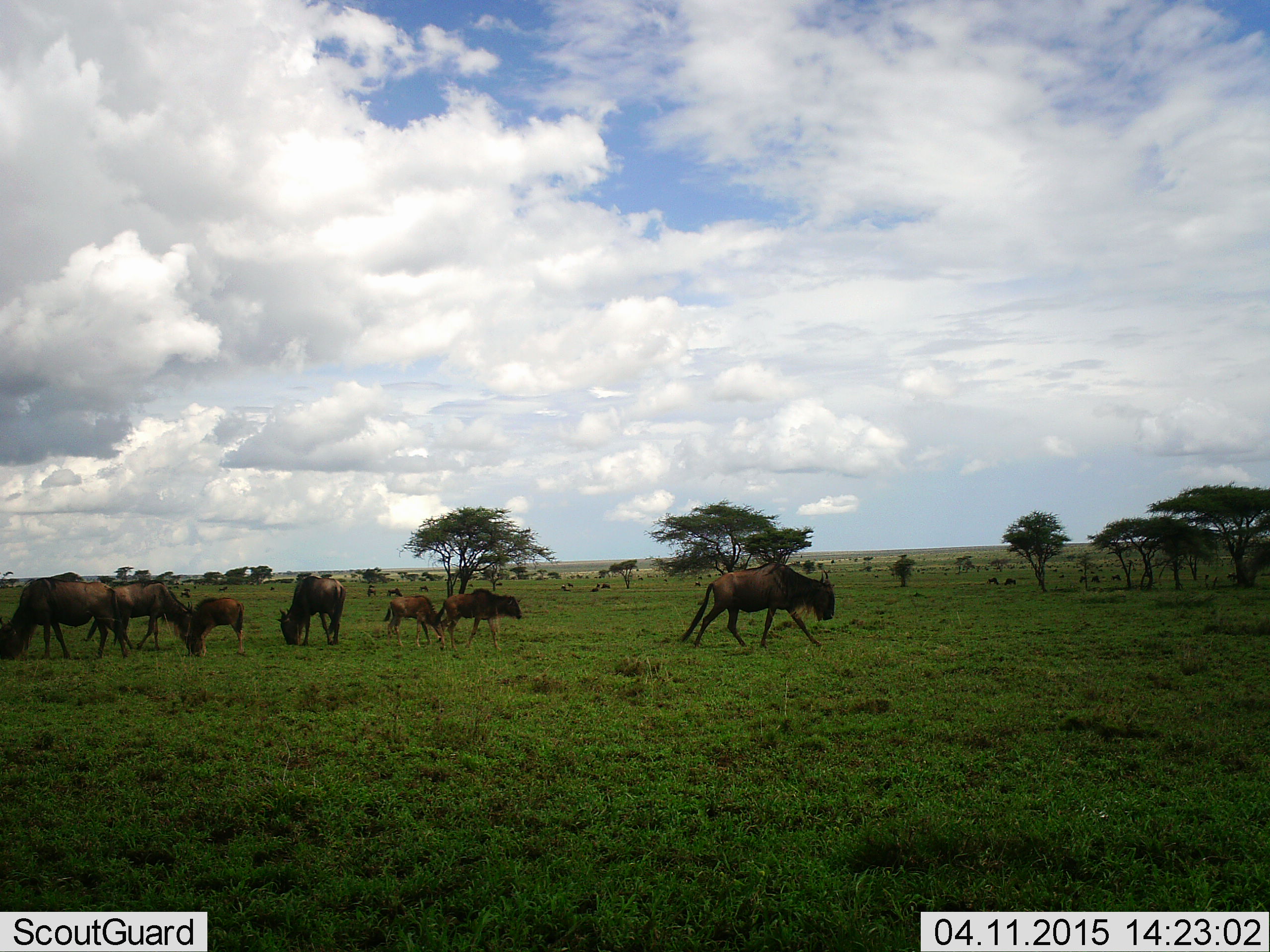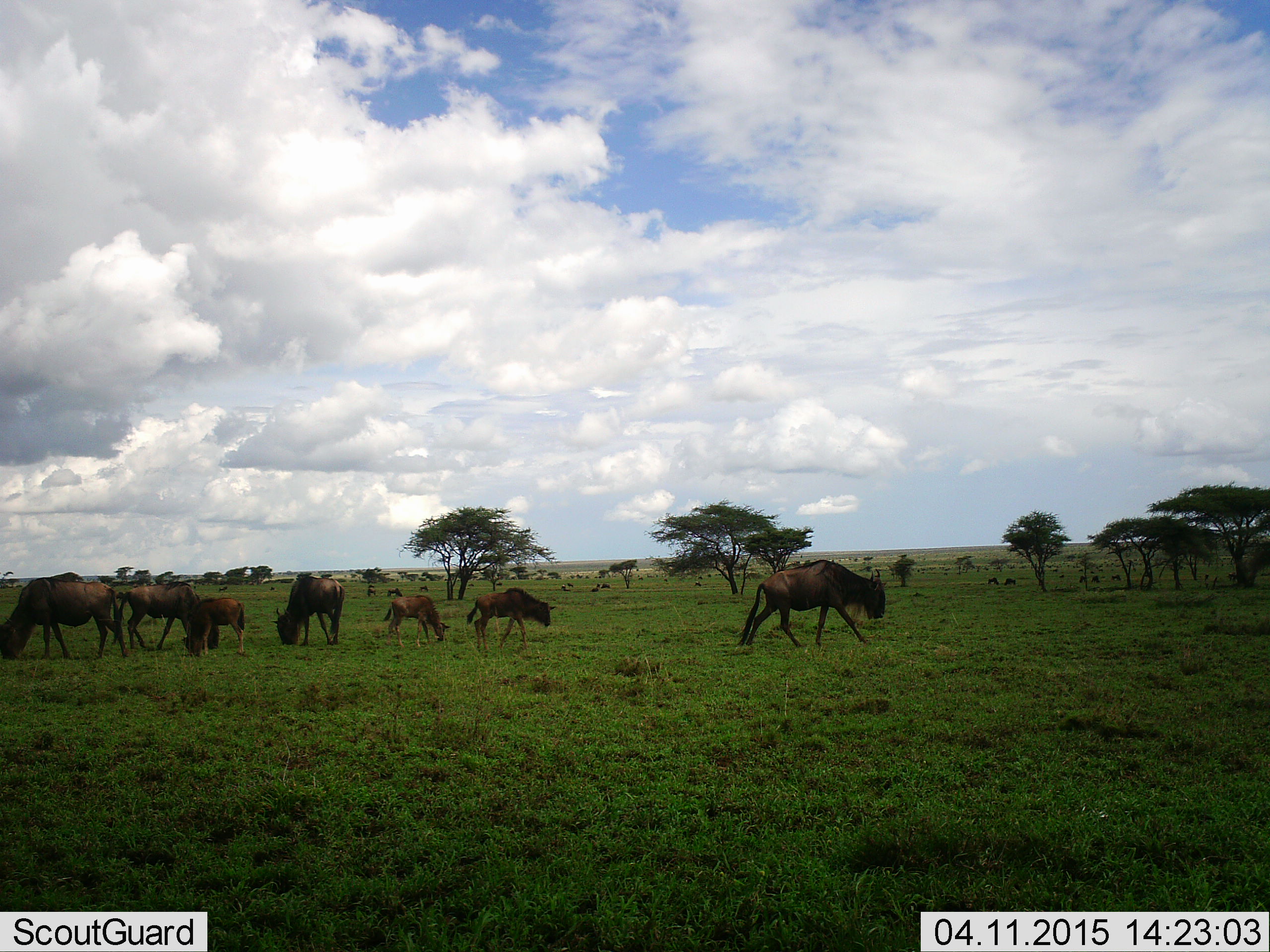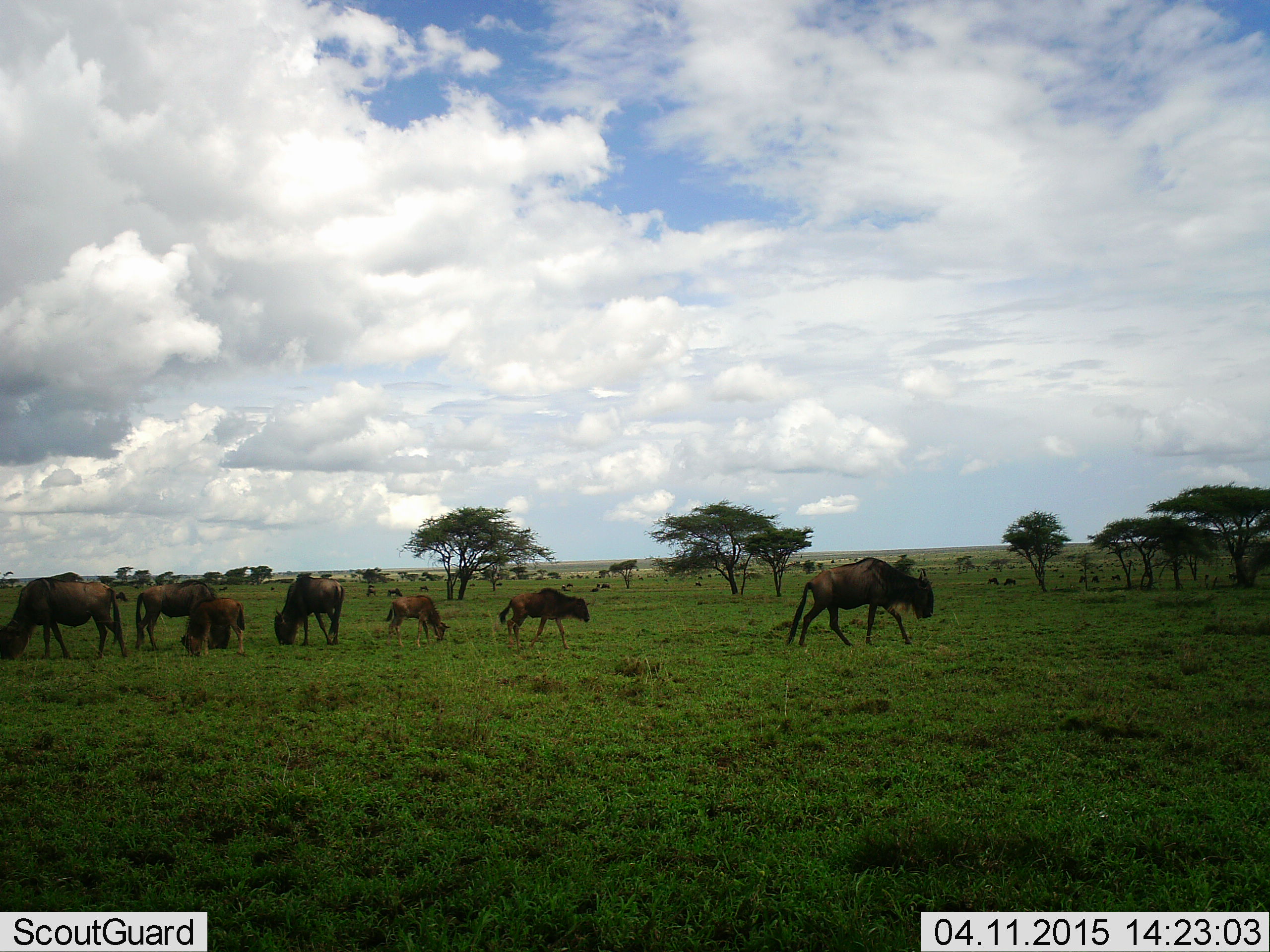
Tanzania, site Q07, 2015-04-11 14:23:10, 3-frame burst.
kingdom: Animalia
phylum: Chordata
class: Mammalia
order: Artiodactyla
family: Bovidae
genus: Connochaetes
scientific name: Connochaetes taurinus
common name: blue wildebeest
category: wildebeest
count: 7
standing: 30%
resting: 0%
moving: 80%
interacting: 0%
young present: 60%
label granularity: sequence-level